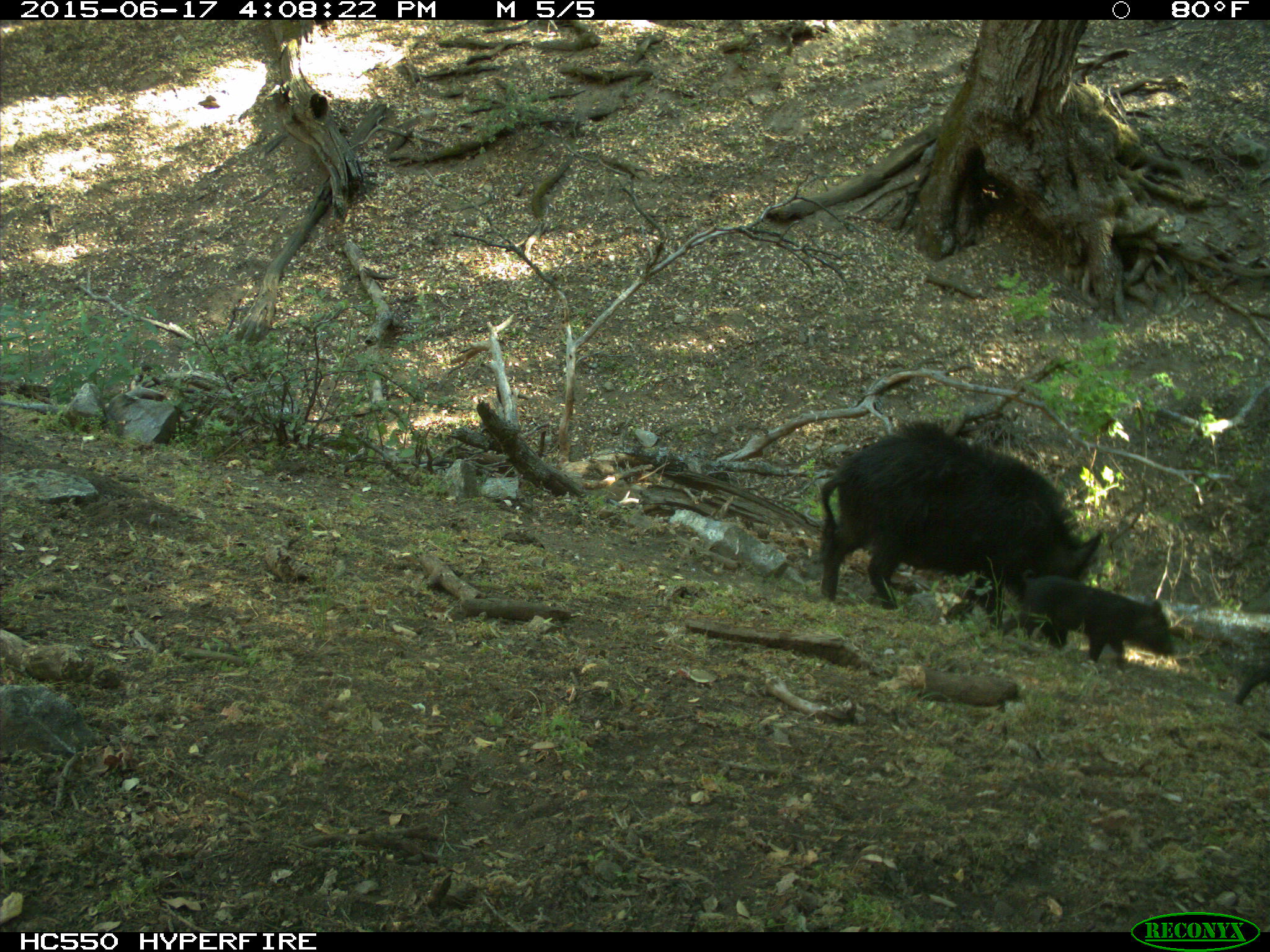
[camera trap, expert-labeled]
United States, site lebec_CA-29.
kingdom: Animalia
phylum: Chordata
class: Mammalia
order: Artiodactyla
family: Suidae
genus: Sus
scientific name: Sus scrofa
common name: wild boar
Sus scrofa (wild boar).